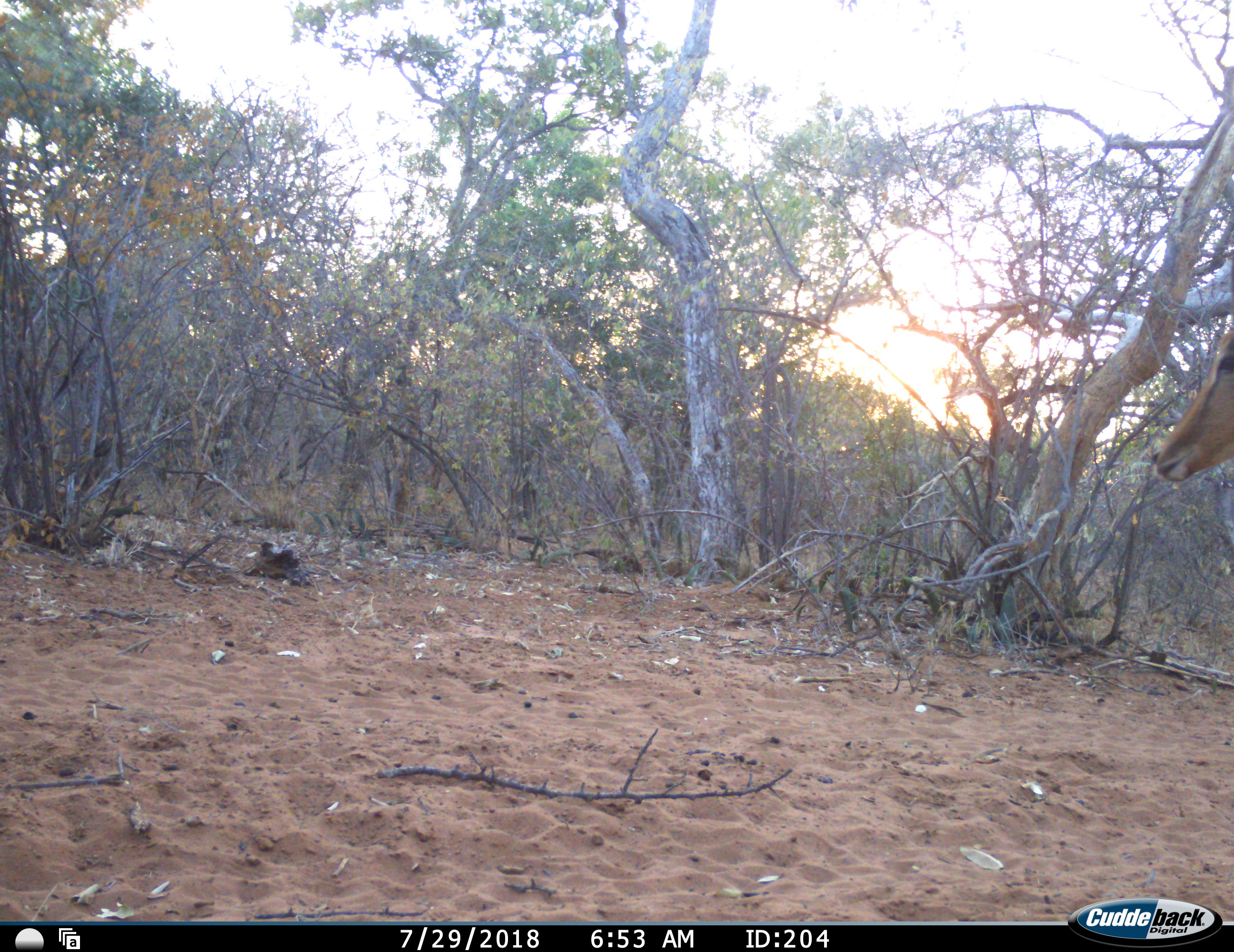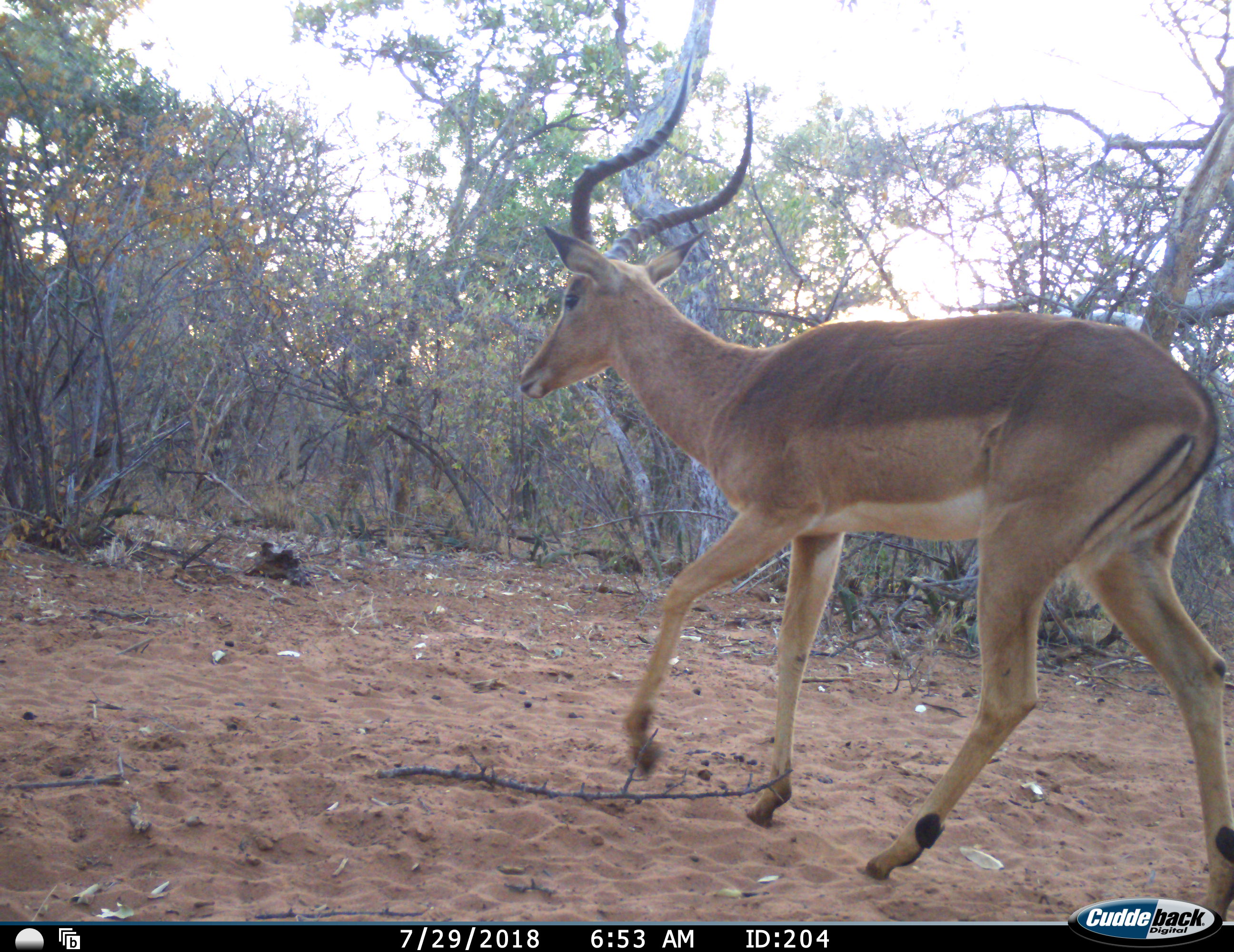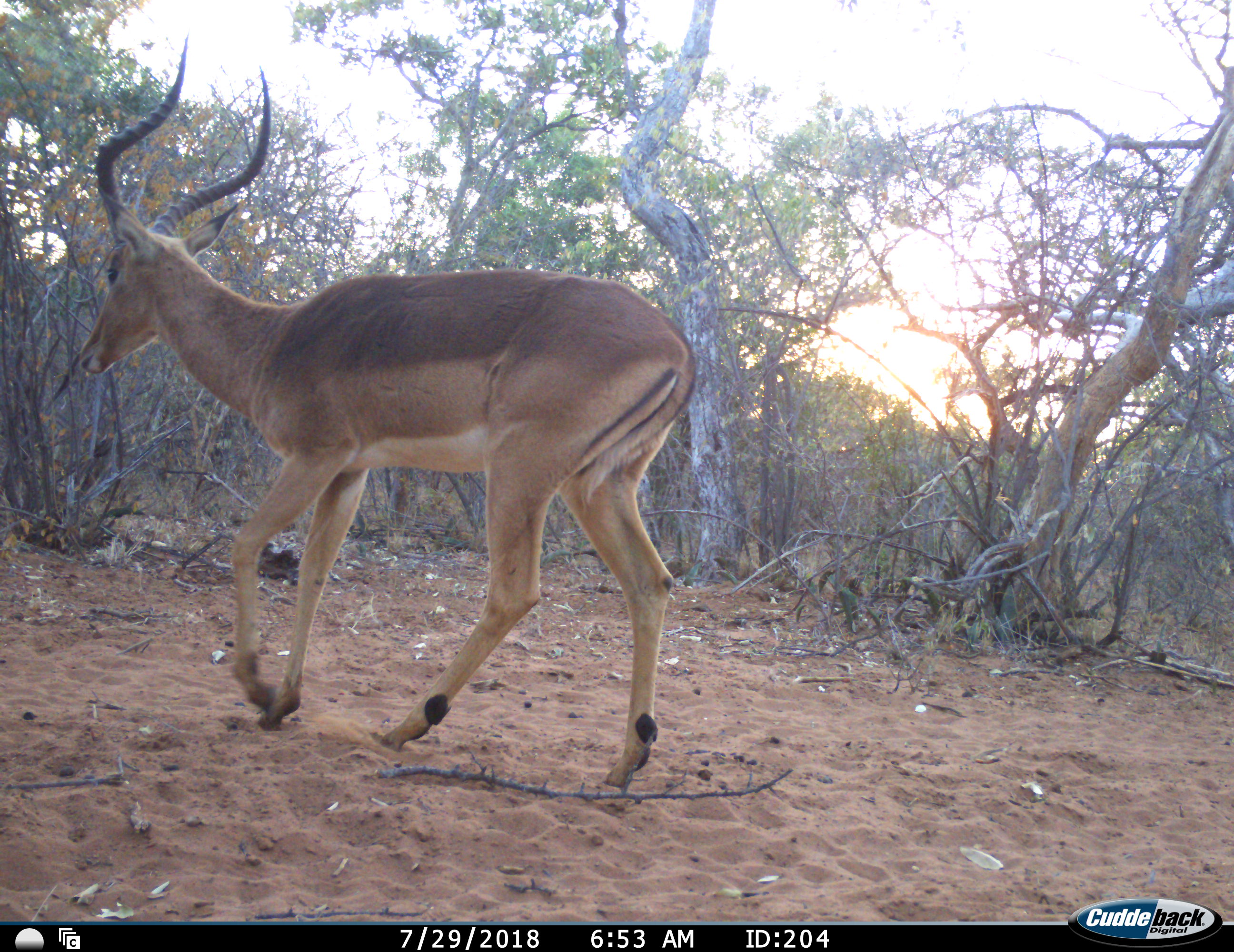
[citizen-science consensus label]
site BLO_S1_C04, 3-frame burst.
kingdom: Animalia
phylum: Chordata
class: Mammalia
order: Artiodactyla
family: Bovidae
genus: Aepyceros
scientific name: Aepyceros melampus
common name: impala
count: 1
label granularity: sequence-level